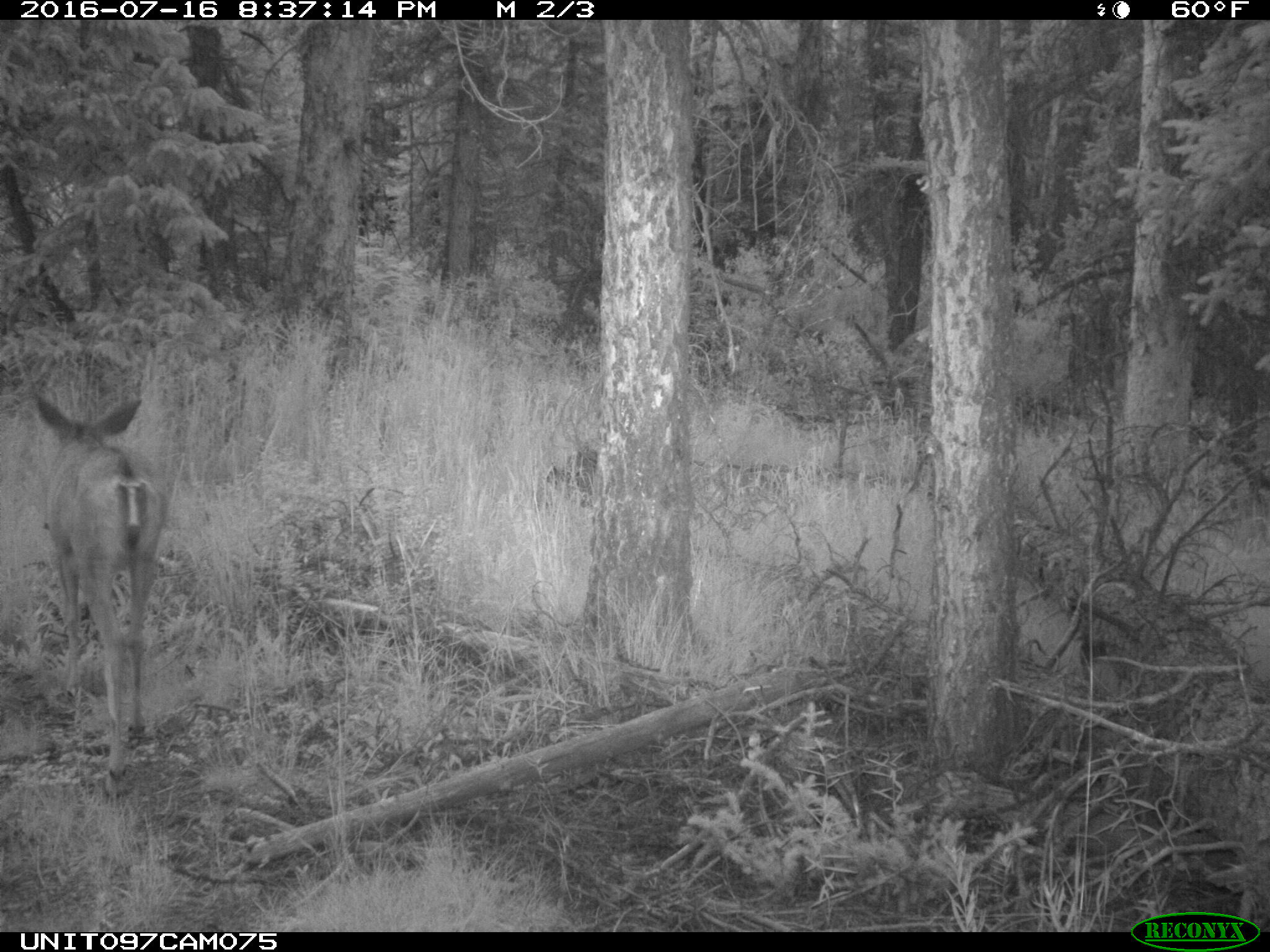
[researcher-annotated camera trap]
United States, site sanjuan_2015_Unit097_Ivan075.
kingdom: Animalia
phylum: Chordata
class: Mammalia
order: Artiodactyla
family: Cervidae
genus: Odocoileus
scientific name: Odocoileus hemionus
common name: mule deer